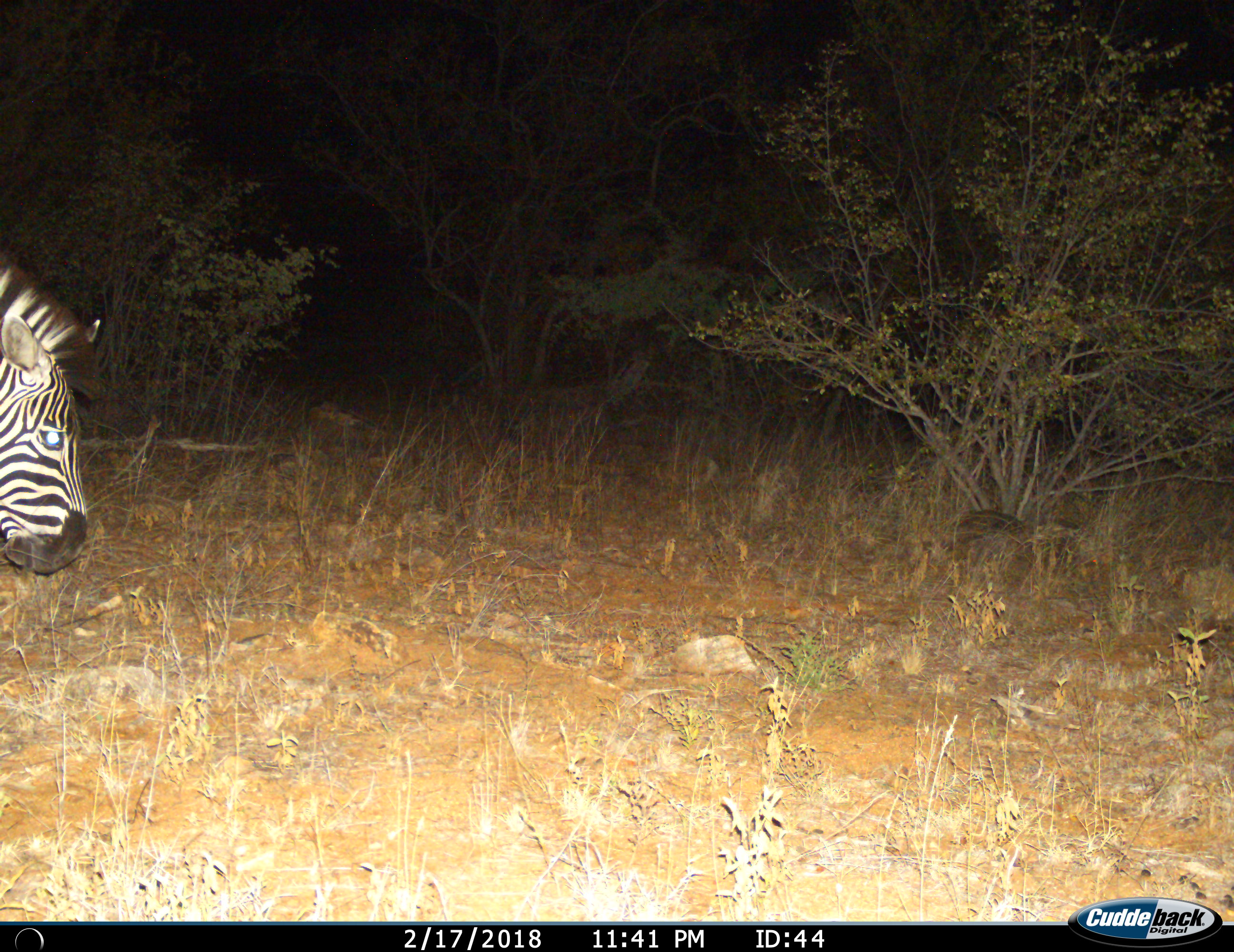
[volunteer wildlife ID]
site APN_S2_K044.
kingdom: Animalia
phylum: Chordata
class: Mammalia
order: Perissodactyla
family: Equidae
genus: Equus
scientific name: Equus quagga burchellii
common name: burchell's zebra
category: zebraburchells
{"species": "zebraburchells (burchell's zebra) (Equus quagga burchellii)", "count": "1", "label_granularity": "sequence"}